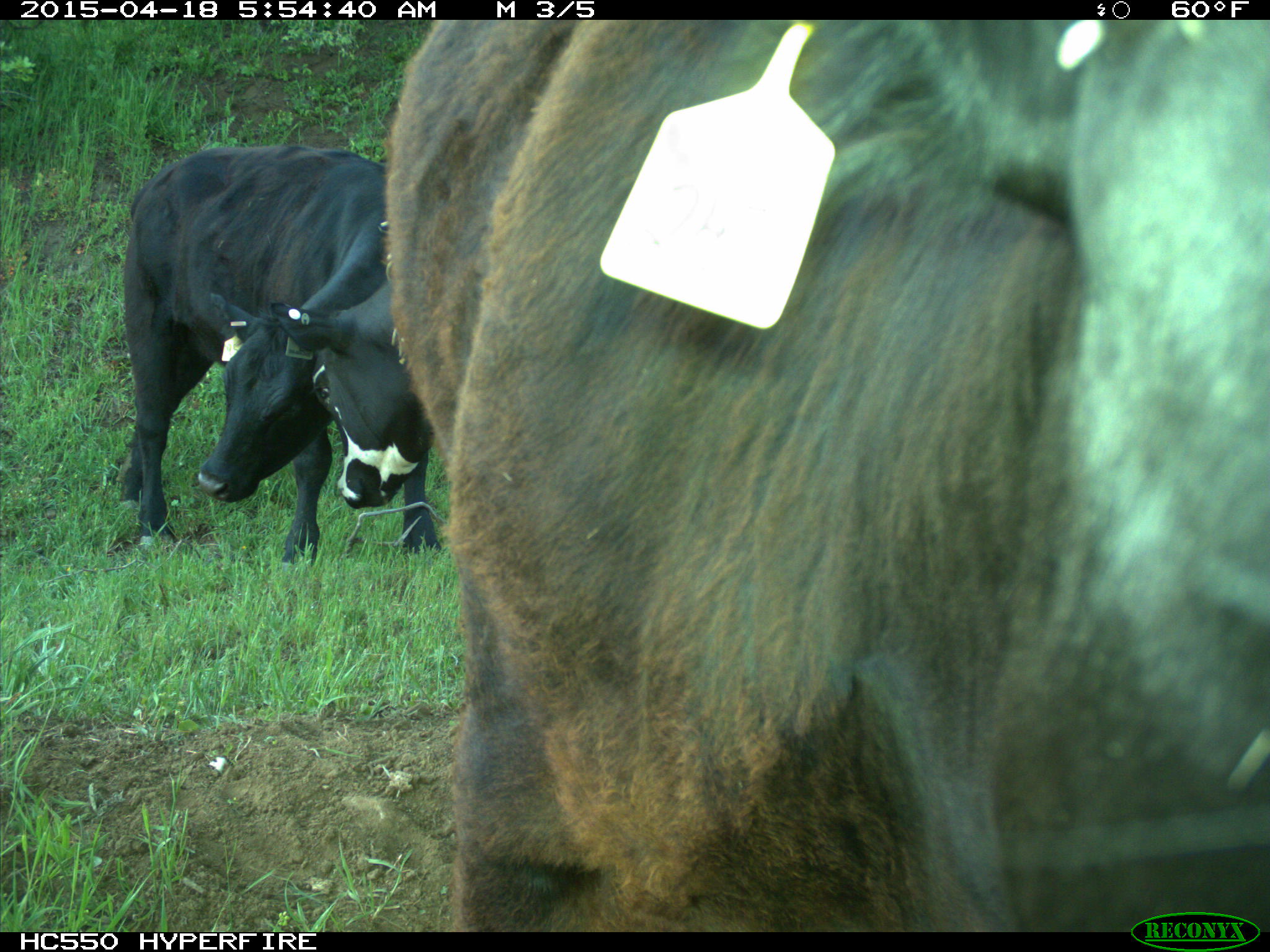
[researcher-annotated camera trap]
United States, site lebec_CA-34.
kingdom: Animalia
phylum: Chordata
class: Mammalia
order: Artiodactyla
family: Bovidae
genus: Bos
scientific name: Bos taurus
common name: domestic cow